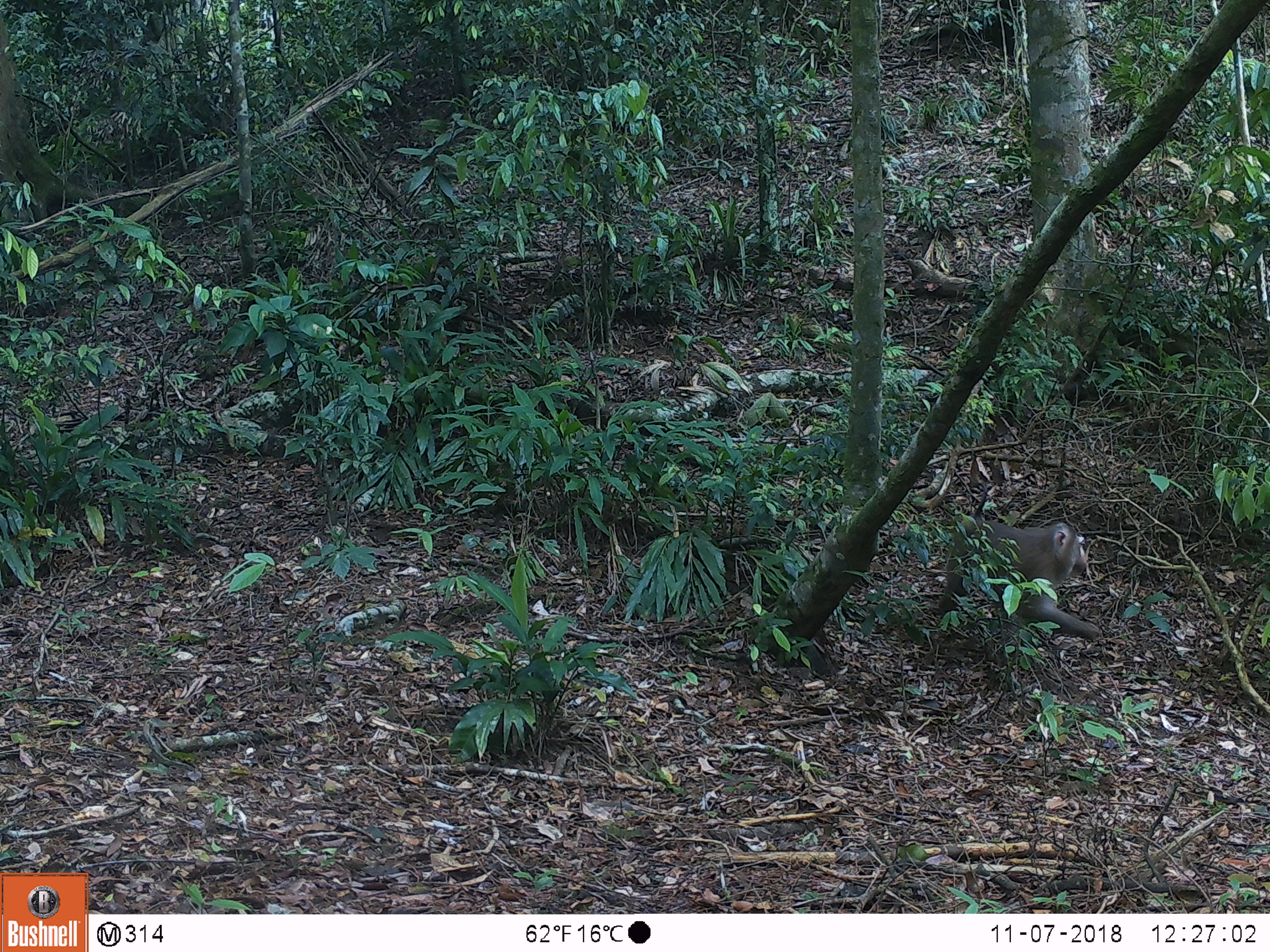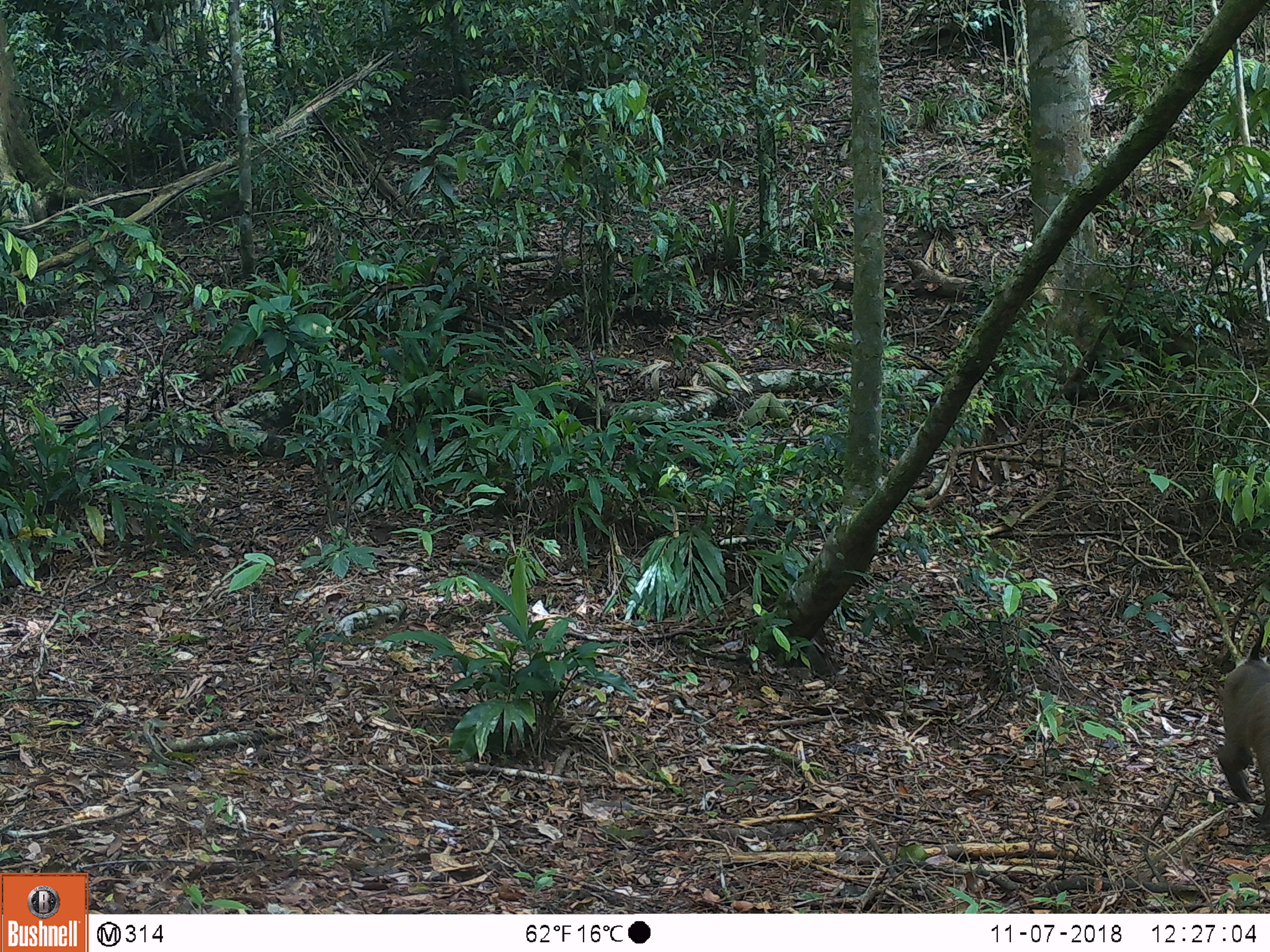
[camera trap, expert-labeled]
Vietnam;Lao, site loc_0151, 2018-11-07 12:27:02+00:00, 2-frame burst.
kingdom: Animalia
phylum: Chordata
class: Mammalia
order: Primates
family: Cercopithecidae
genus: Macaca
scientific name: Macaca nemestrina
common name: pig-tailed macaque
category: pig tailed macaque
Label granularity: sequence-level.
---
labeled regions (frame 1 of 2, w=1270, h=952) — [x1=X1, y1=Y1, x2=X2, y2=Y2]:
pig tailed macaque: [x1=938, y1=517, x2=1100, y2=642]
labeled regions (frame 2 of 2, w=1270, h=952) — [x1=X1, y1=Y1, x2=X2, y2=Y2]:
pig tailed macaque: [x1=1215, y1=659, x2=1270, y2=813]